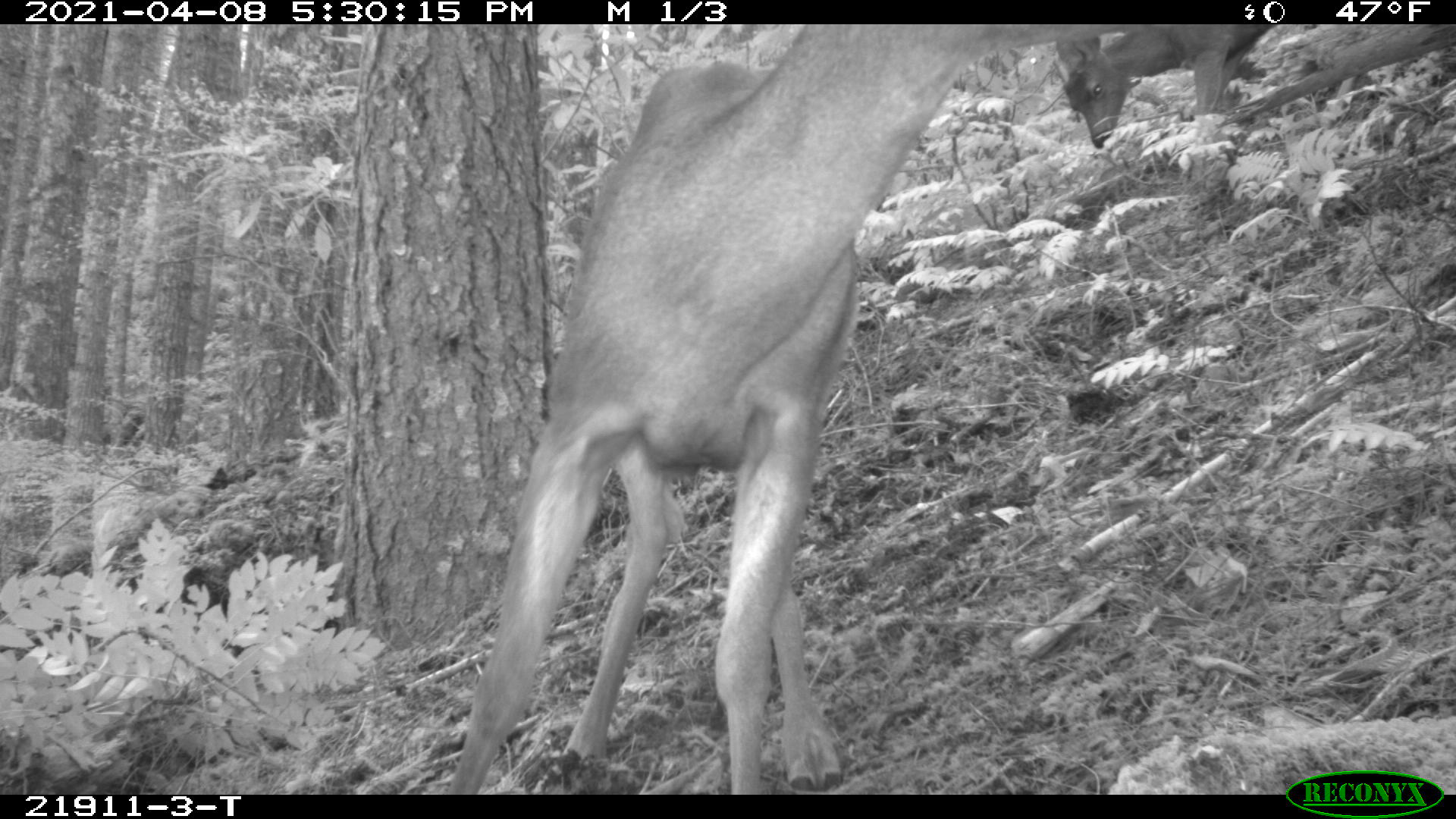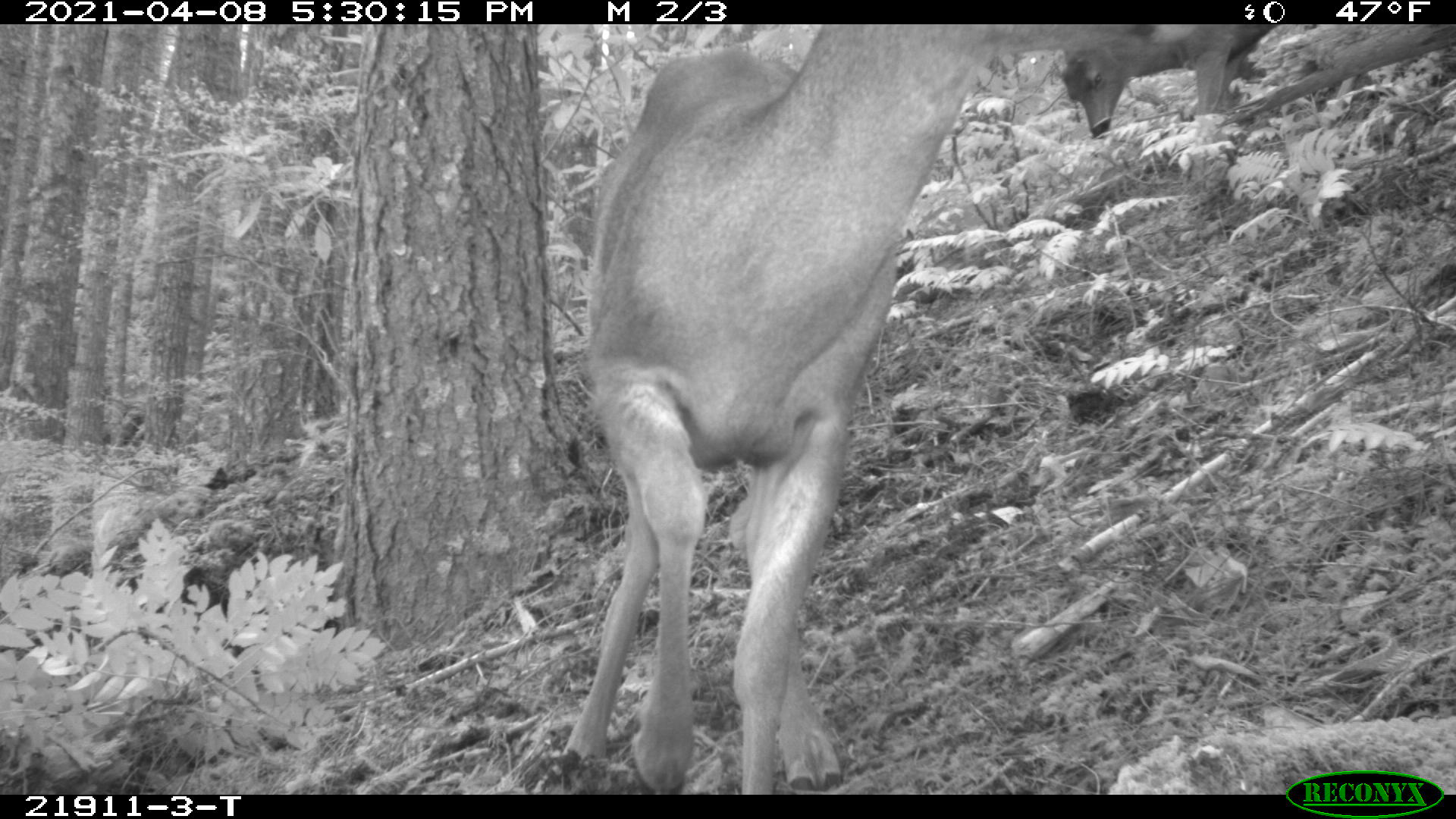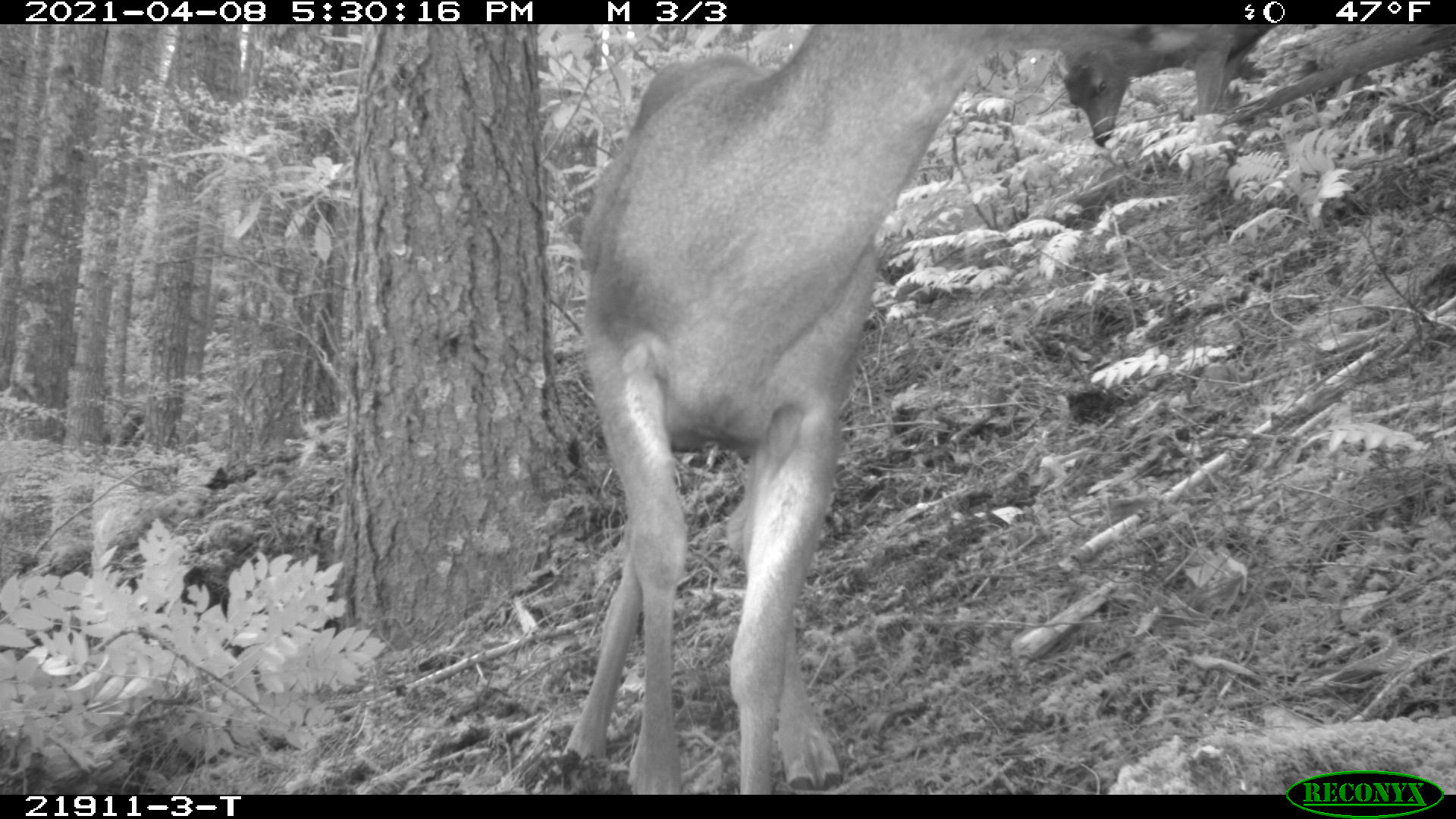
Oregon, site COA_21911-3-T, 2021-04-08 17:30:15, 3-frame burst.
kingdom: Animalia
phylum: Chordata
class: Mammalia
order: Artiodactyla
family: Cervidae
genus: Odocoileus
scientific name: Odocoileus hemionus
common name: black-tailed deer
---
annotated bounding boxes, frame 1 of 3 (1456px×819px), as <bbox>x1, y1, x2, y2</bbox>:
black-tailed deer: <bbox>441, 30, 1064, 791</bbox>; <bbox>1053, 27, 1287, 157</bbox>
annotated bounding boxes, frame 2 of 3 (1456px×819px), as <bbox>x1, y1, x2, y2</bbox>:
black-tailed deer: <bbox>545, 28, 1101, 792</bbox>; <bbox>1053, 28, 1273, 140</bbox>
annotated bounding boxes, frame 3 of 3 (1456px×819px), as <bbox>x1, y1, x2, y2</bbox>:
black-tailed deer: <bbox>556, 27, 1177, 790</bbox>; <bbox>1048, 27, 1287, 151</bbox>